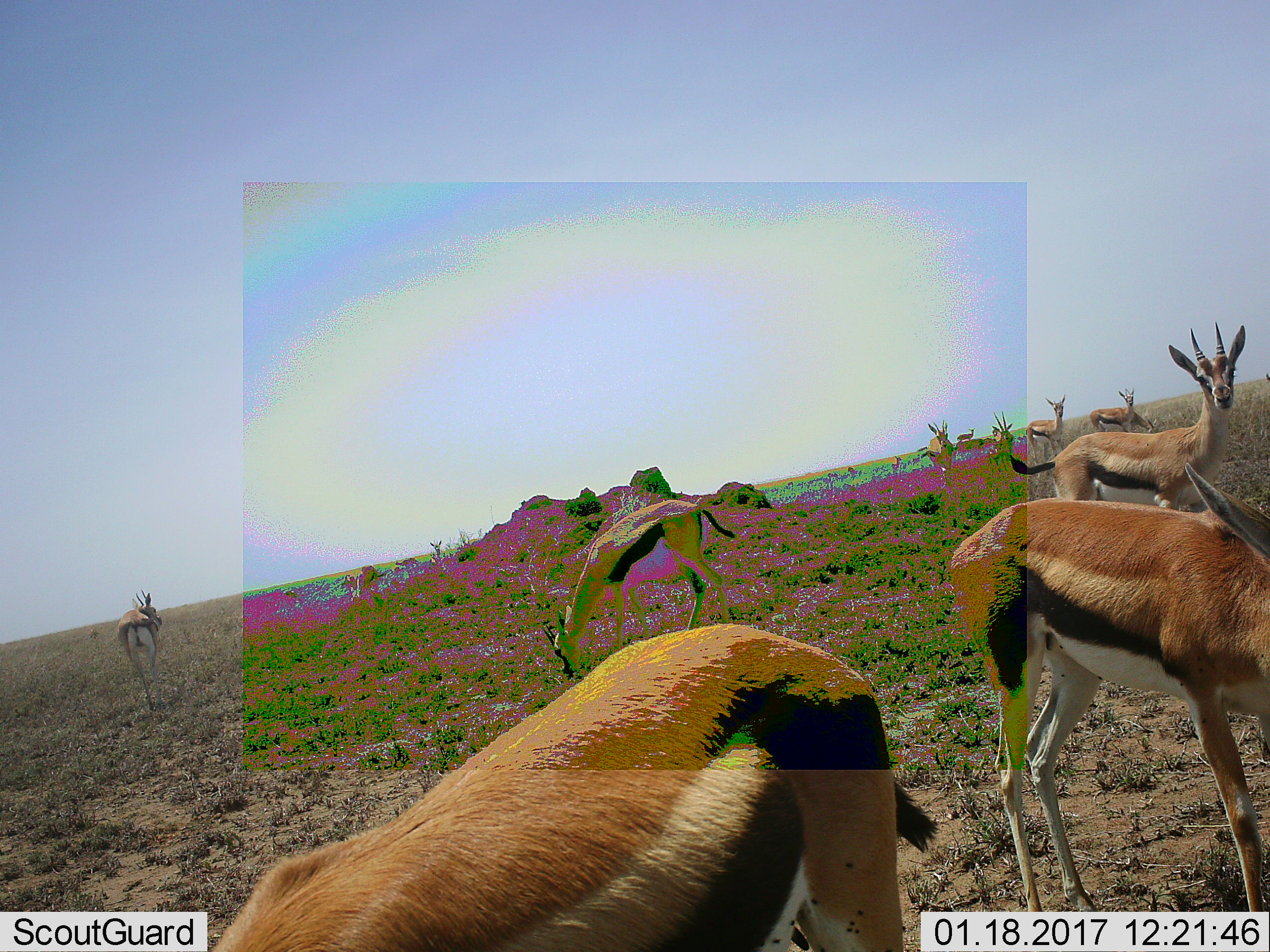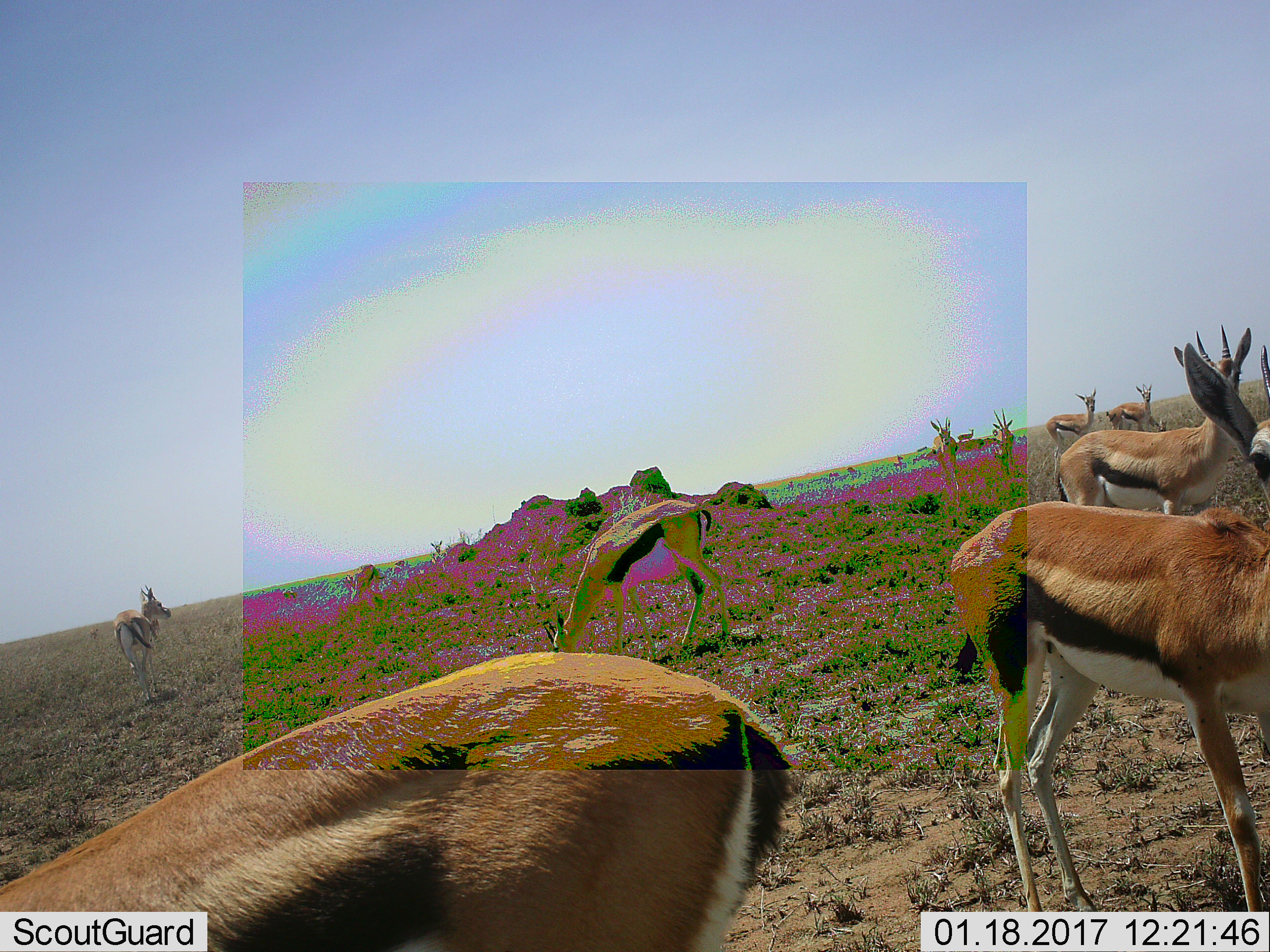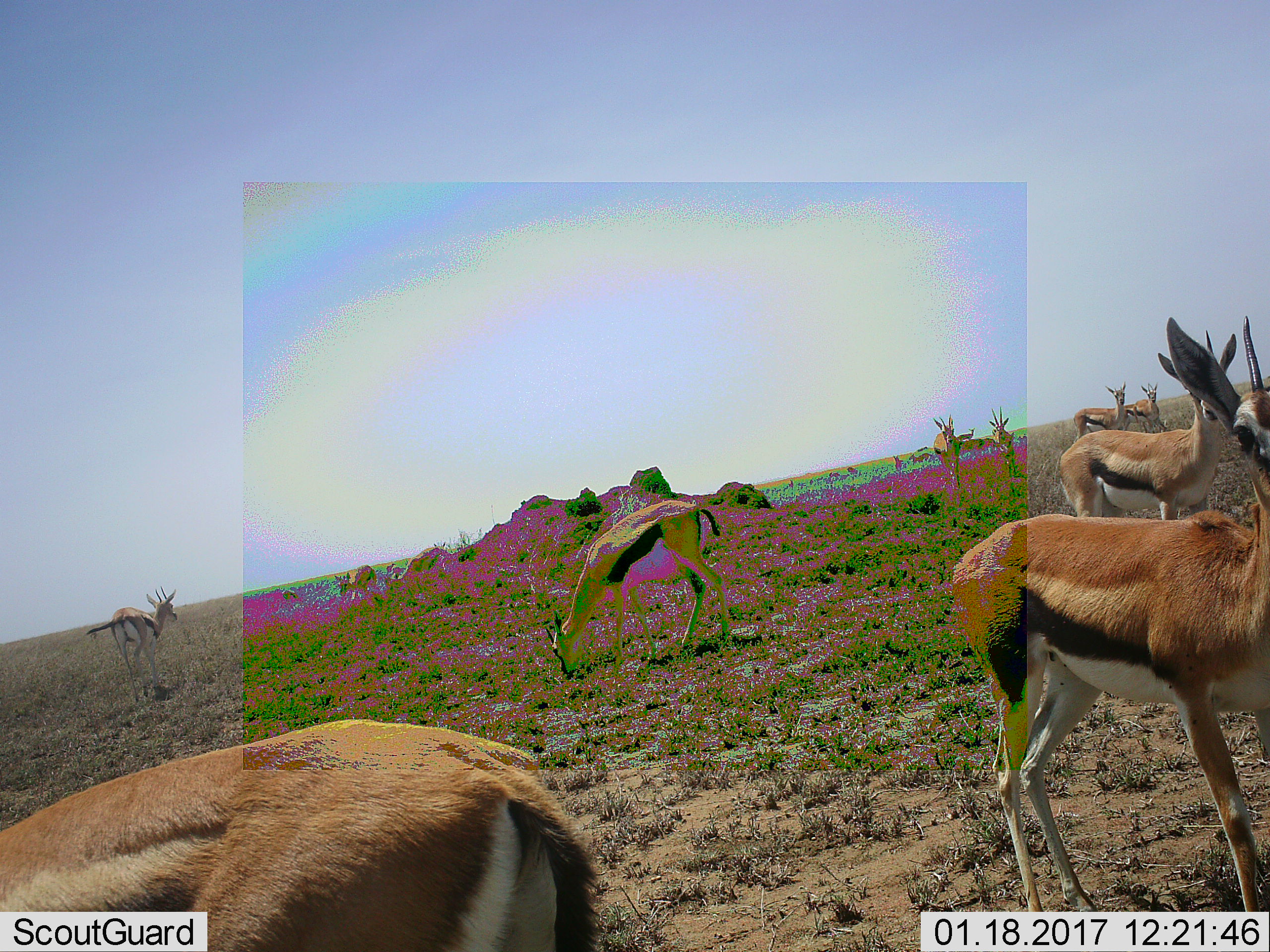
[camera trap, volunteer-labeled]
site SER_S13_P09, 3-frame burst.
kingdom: Animalia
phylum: Chordata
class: Mammalia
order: Artiodactyla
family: Bovidae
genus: Eudorcas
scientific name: Eudorcas thomsonii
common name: thomson's gazelle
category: gazellethomsons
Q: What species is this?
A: Gazellethomsons (thomson's gazelle) (Eudorcas thomsonii).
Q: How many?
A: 11-50.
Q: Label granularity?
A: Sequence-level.